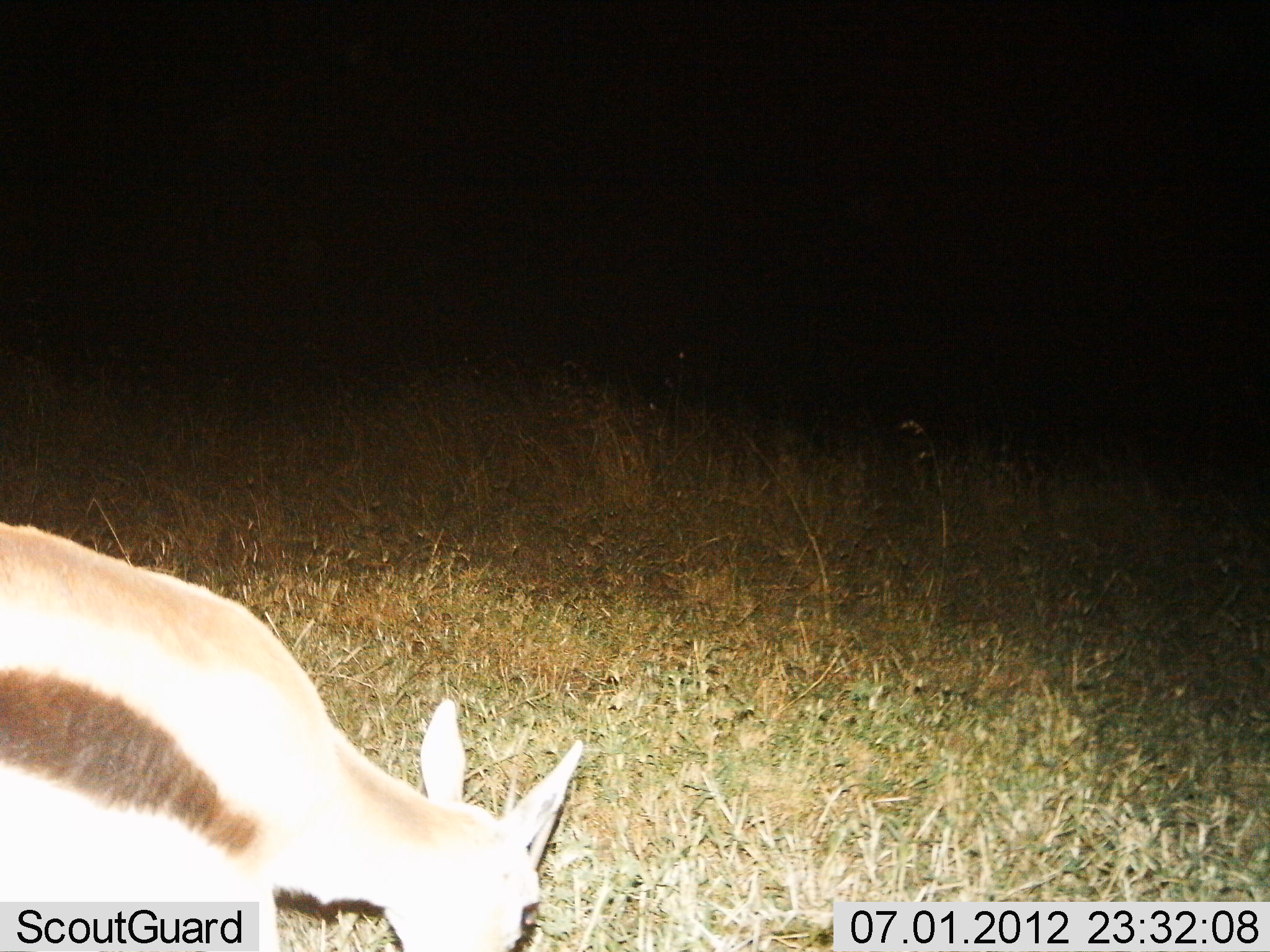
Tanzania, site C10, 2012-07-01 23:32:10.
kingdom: Animalia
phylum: Chordata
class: Mammalia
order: Artiodactyla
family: Bovidae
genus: Eudorcas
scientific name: Eudorcas thomsonii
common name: thomson's gazelle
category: gazellethomsons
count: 1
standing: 20%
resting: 0%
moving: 0%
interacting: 0%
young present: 0%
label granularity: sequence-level